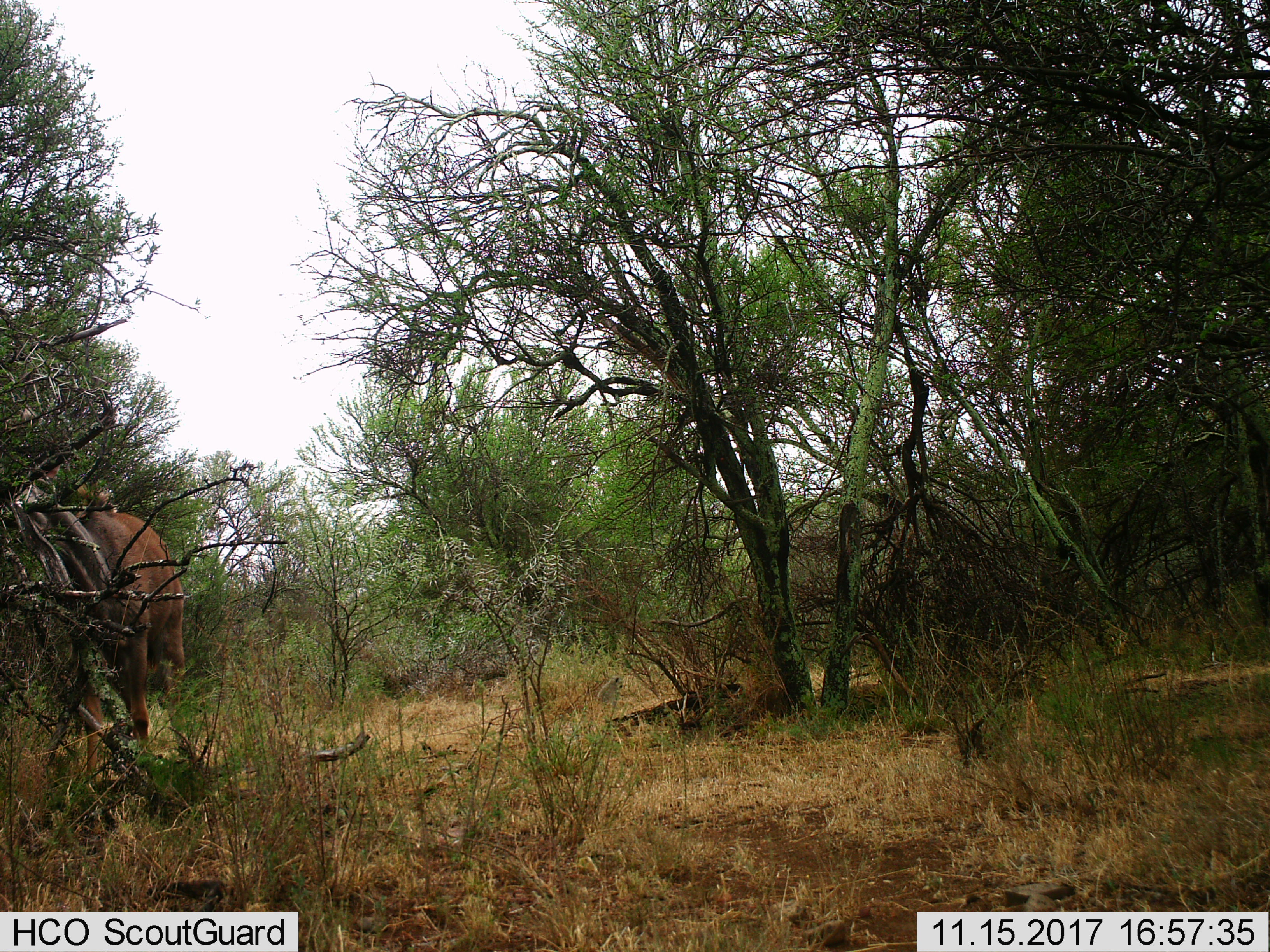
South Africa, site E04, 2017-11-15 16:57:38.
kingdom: Animalia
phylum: Chordata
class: Mammalia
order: Artiodactyla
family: Bovidae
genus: Alcelaphus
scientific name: Alcelaphus buselaphus caama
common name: red hartebeest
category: hartebeestred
Hartebeestred (red hartebeest) (Alcelaphus buselaphus caama), count 1. Behavior (volunteer vote fractions): standing 33%, resting 0%, moving 33%, interacting 0%. Young present (vote fraction): 0%. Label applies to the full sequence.